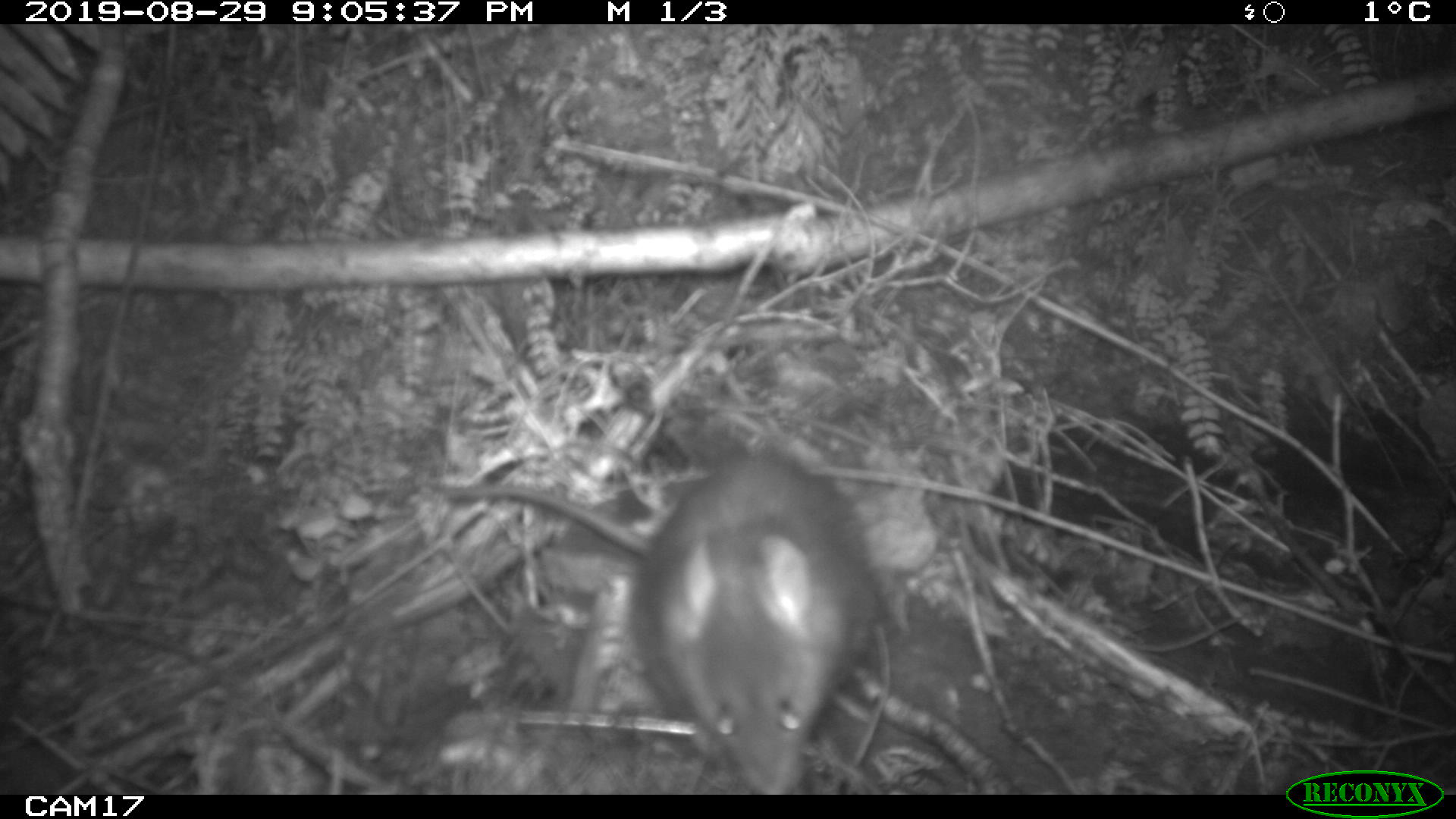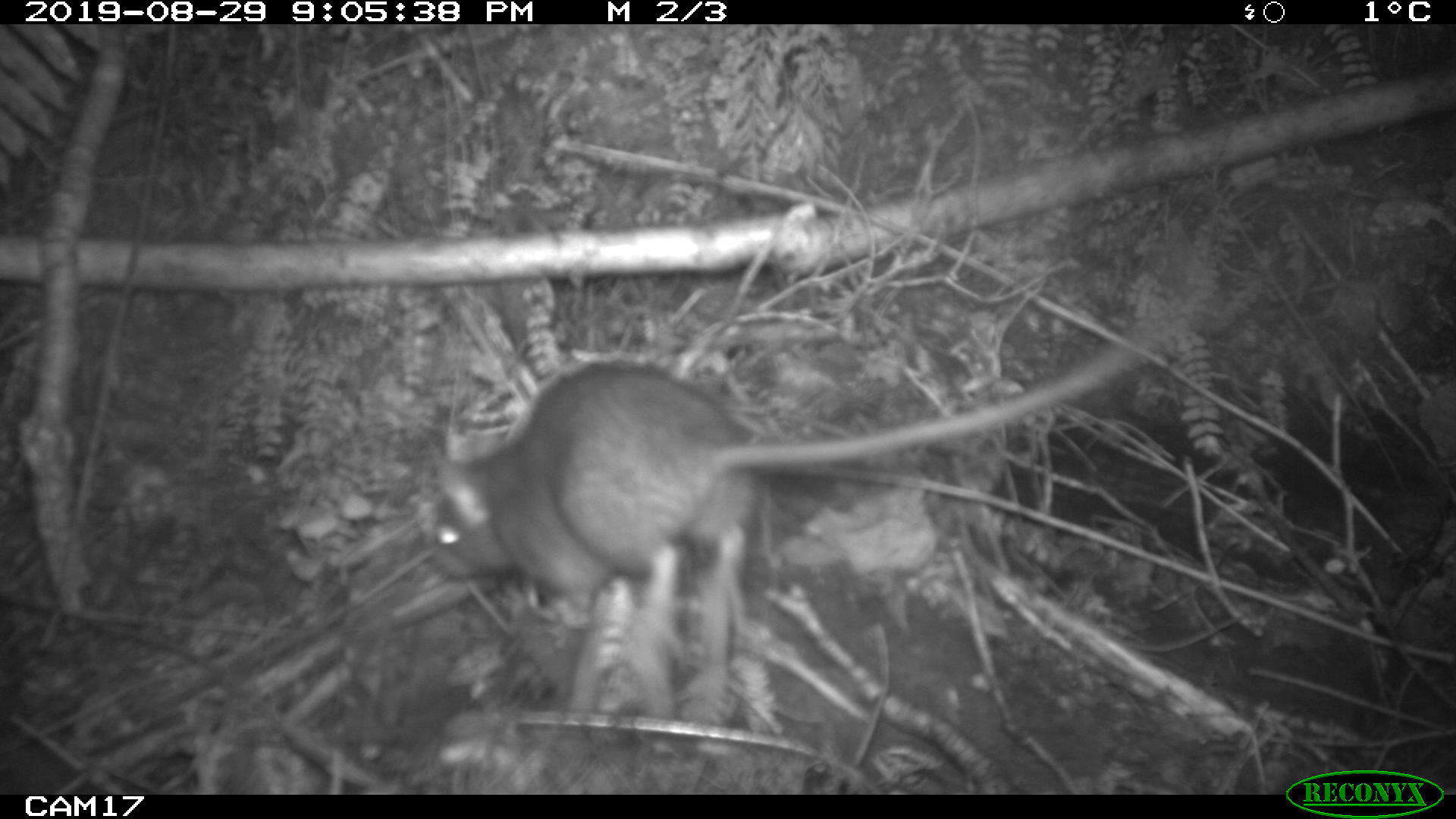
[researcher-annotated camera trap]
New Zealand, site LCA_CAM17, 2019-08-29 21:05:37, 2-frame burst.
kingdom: Animalia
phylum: Chordata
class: Mammalia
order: Rodentia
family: Muridae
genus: Rattus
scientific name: Rattus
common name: rat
Rat (Rattus).